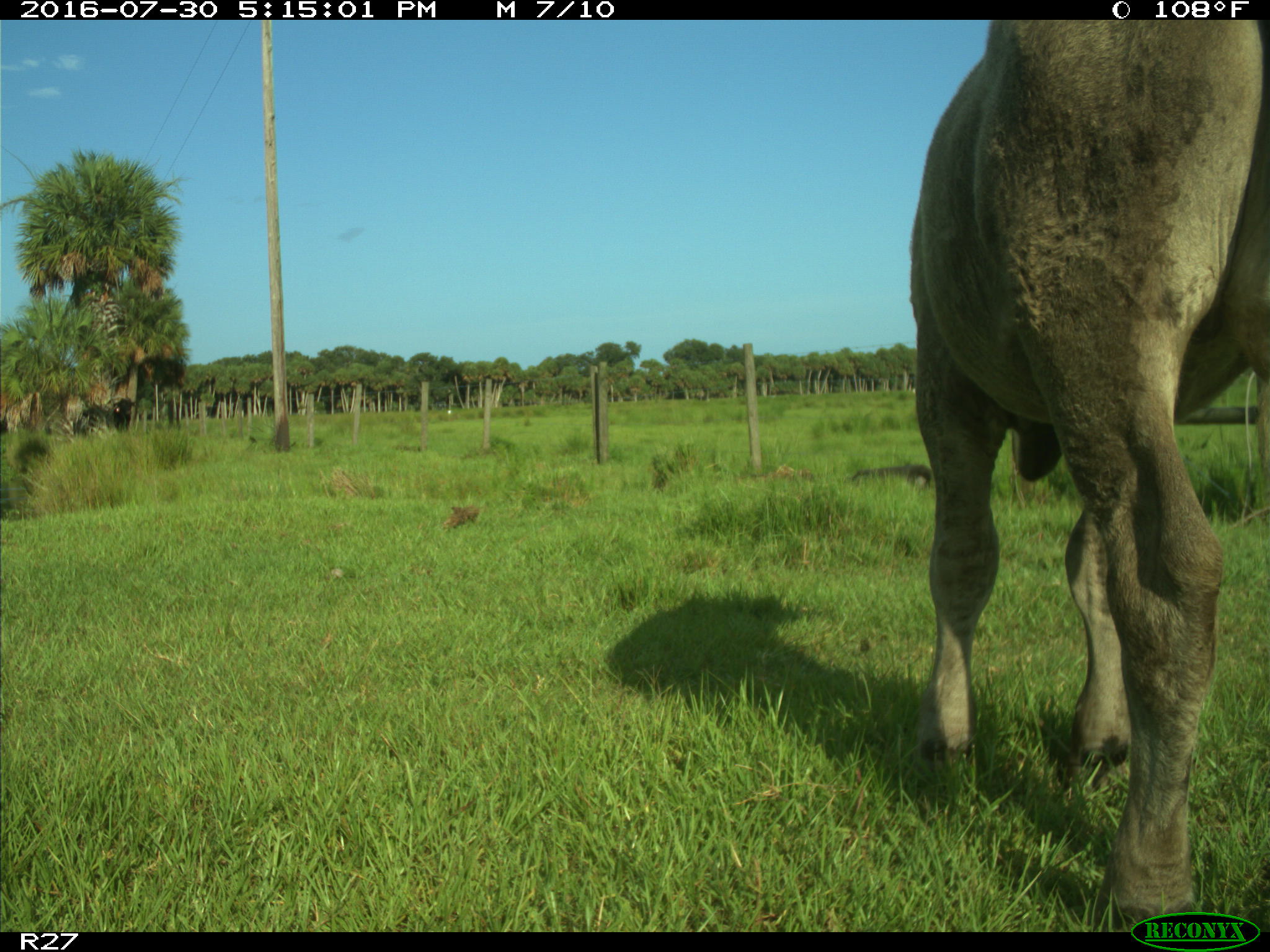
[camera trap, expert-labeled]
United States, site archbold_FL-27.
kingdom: Animalia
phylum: Chordata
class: Mammalia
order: Artiodactyla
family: Bovidae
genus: Bos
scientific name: Bos taurus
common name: domestic cow